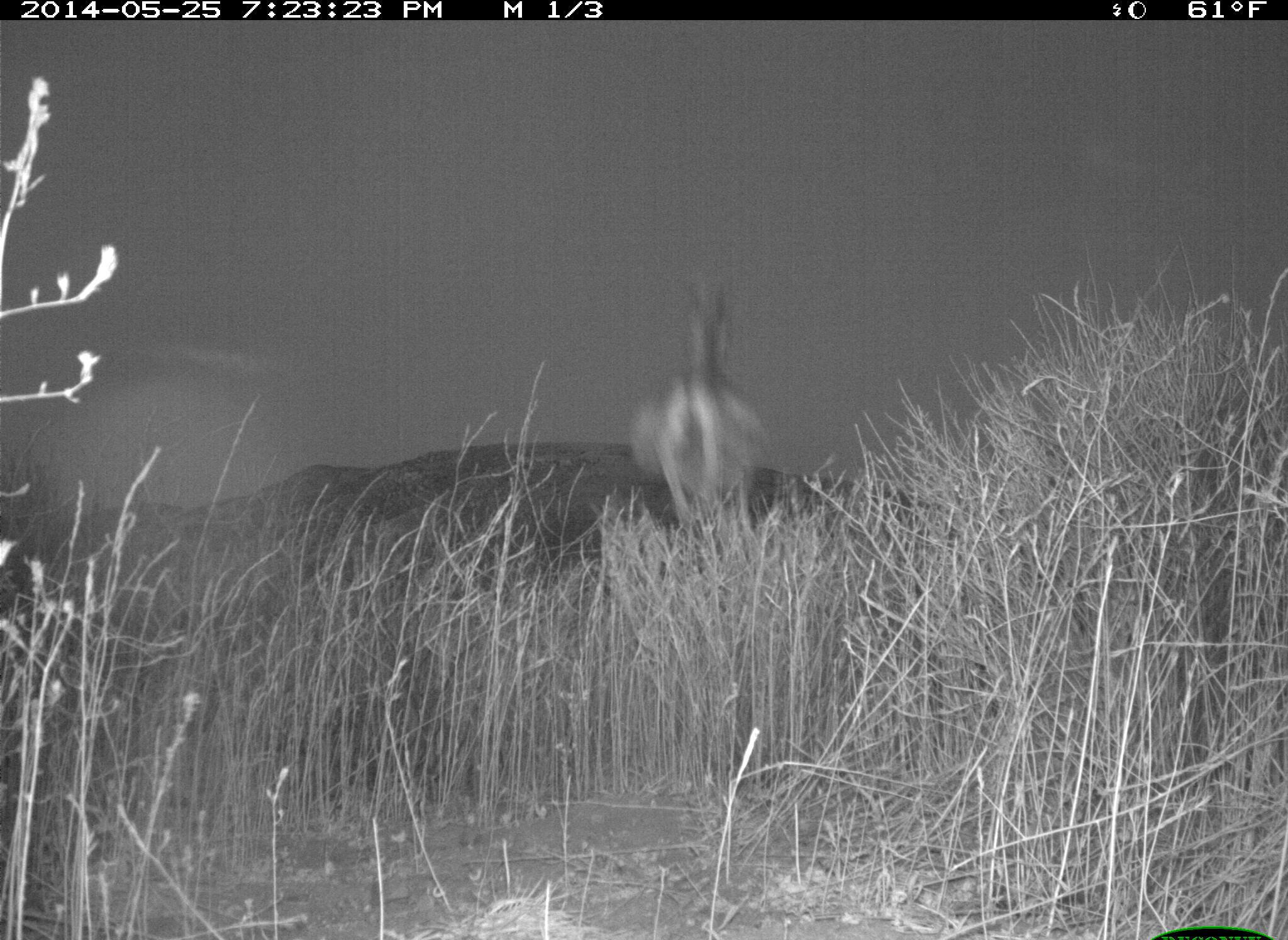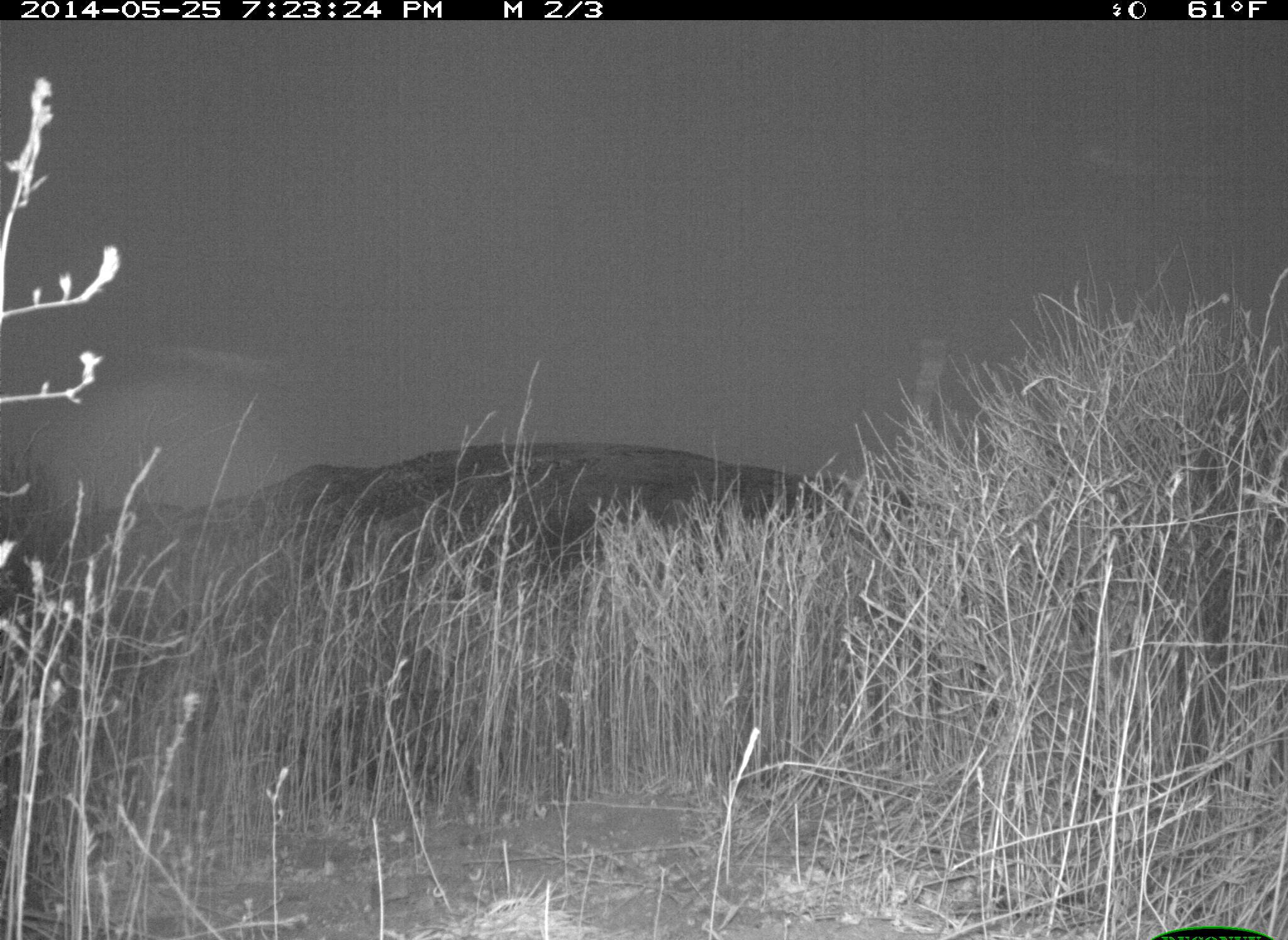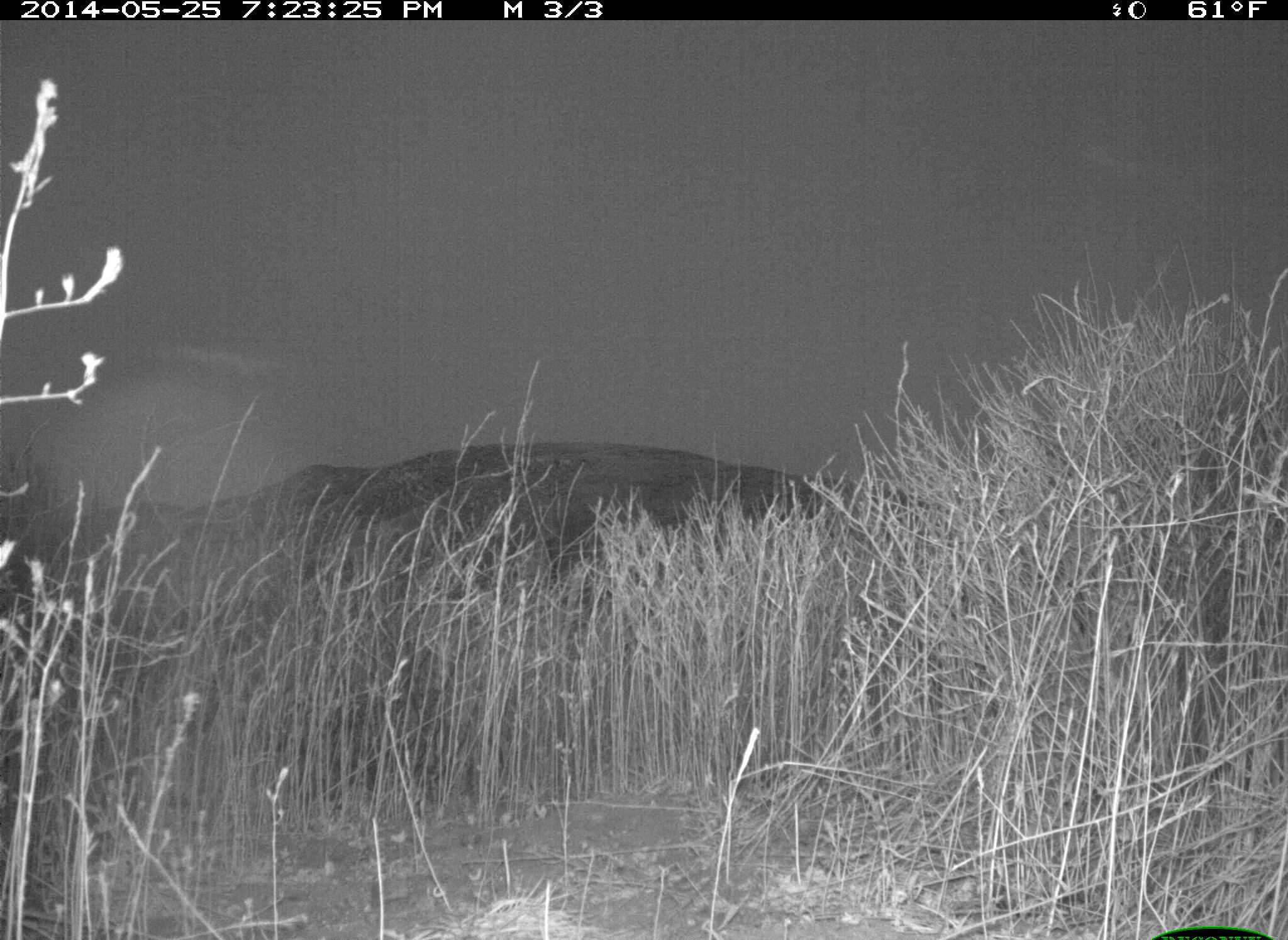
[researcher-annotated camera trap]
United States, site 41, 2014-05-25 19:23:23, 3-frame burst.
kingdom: Animalia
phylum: Chordata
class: Mammalia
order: Artiodactyla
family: Cervidae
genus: Odocoileus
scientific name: Odocoileus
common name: deer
Deer (Odocoileus).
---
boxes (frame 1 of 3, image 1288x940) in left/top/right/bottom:
deer: 622/276/795/581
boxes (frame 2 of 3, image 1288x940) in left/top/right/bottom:
deer: 904/327/970/502